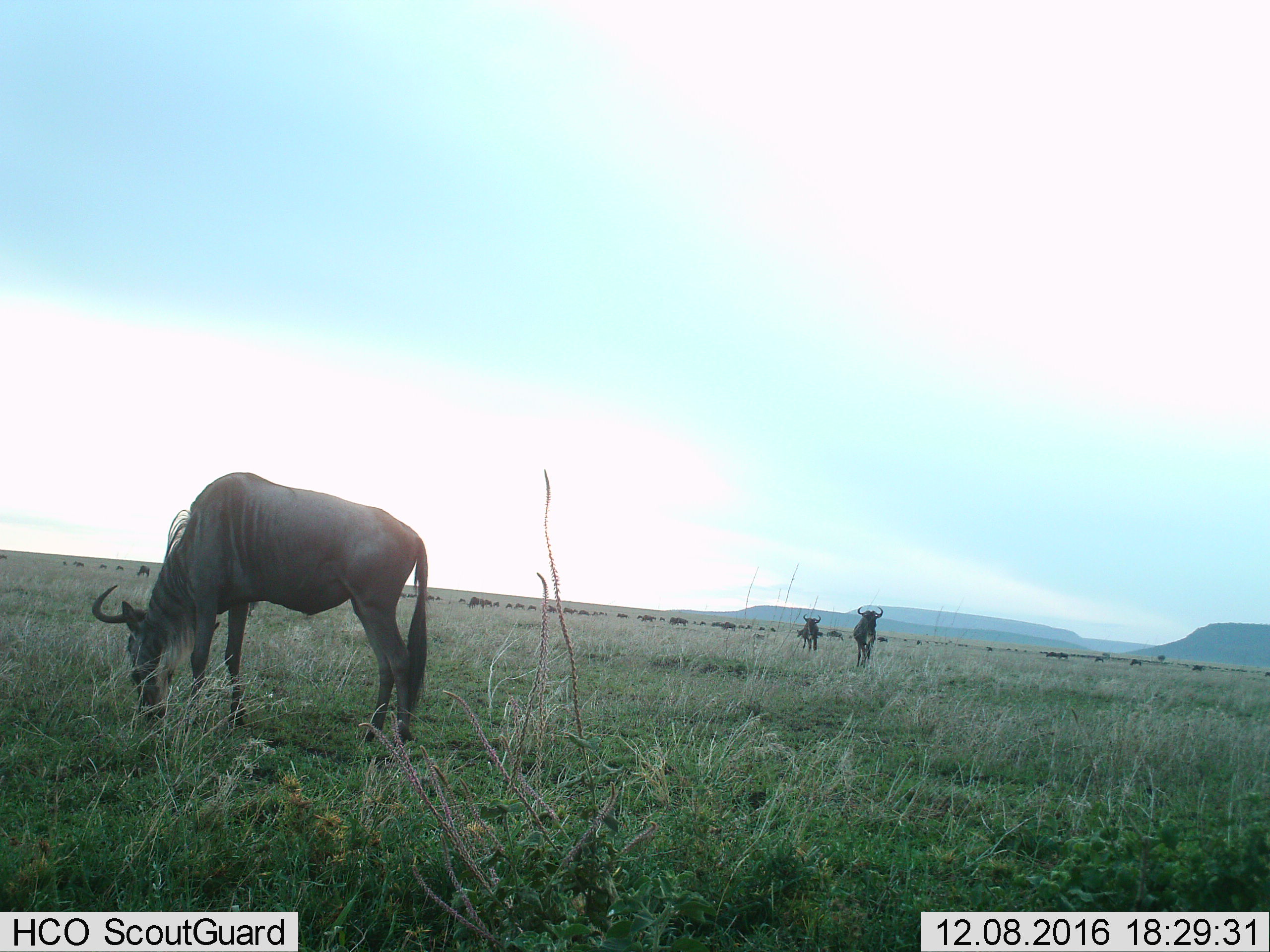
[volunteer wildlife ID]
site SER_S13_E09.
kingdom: Animalia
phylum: Chordata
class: Mammalia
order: Artiodactyla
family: Bovidae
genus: Connochaetes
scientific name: Connochaetes taurinus taurinus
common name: blue wildebeest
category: wildebeestblue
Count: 11-50.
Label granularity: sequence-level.